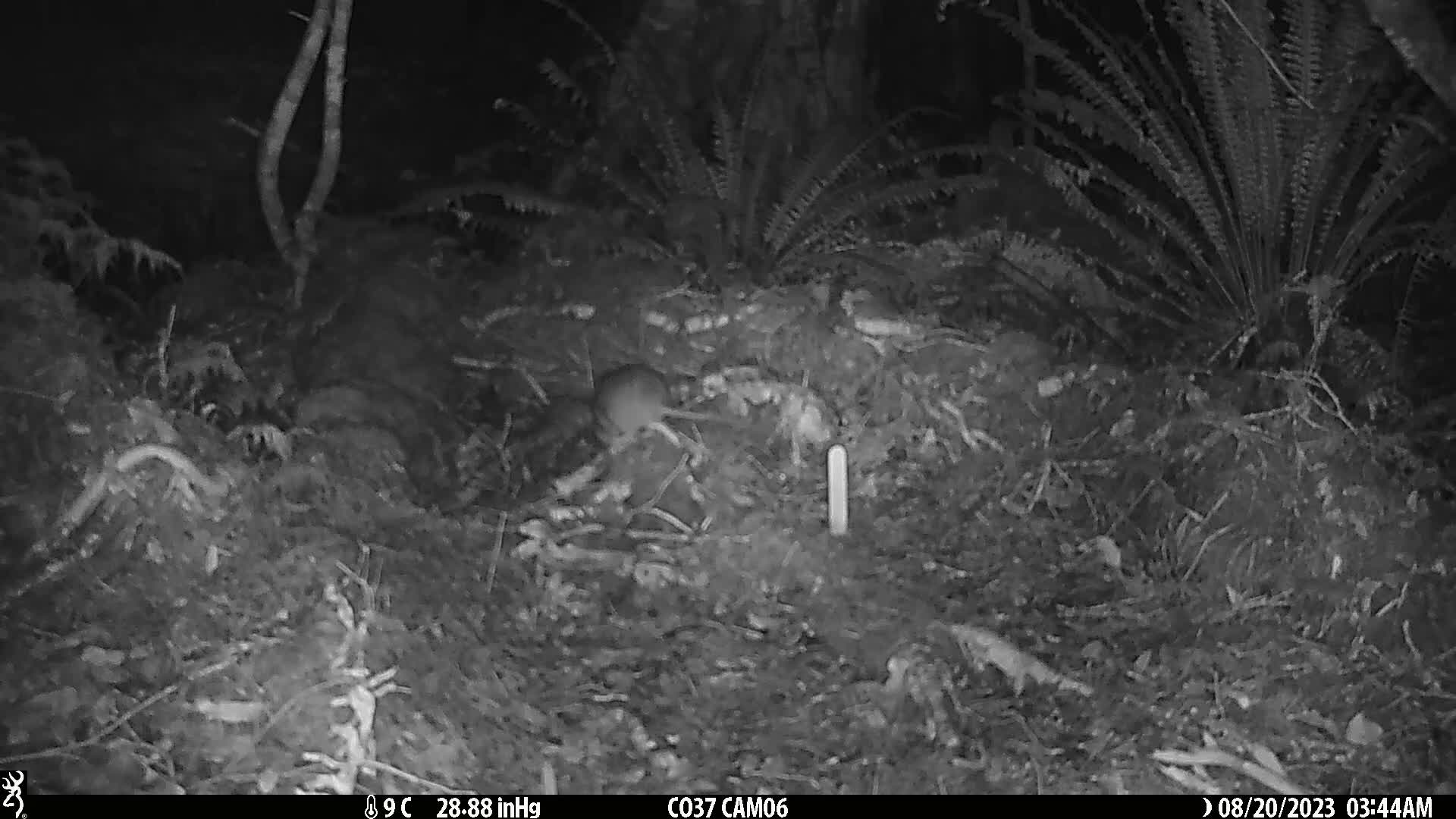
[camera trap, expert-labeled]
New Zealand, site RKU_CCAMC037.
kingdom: Animalia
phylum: Chordata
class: Mammalia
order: Rodentia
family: Muridae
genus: Rattus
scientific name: Rattus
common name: rat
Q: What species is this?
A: Rat (Rattus).